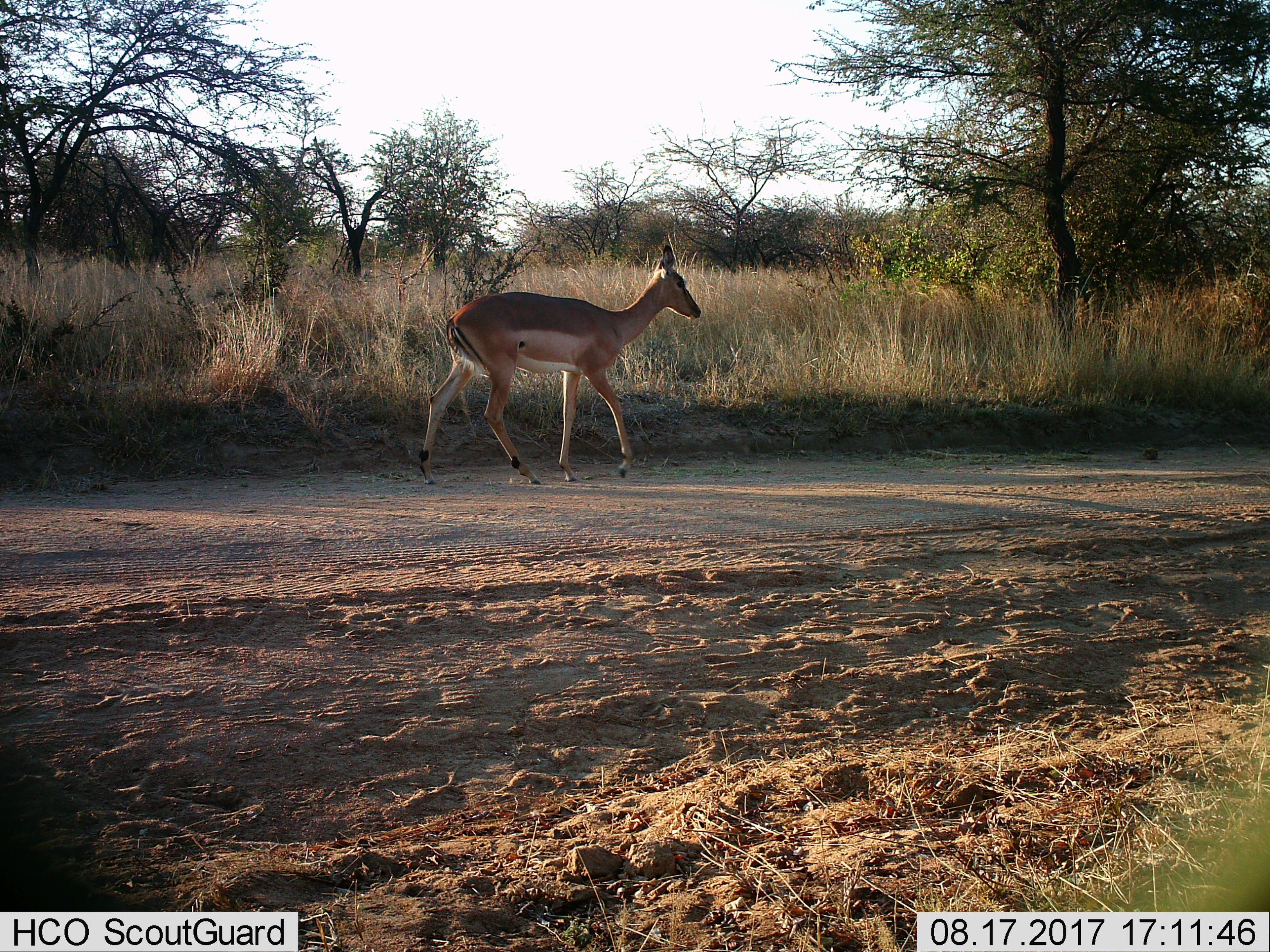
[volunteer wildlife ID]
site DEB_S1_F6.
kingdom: Animalia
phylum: Chordata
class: Mammalia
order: Artiodactyla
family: Bovidae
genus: Aepyceros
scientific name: Aepyceros melampus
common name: impala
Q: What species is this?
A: Impala (Aepyceros melampus).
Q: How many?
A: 1.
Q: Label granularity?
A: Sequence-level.